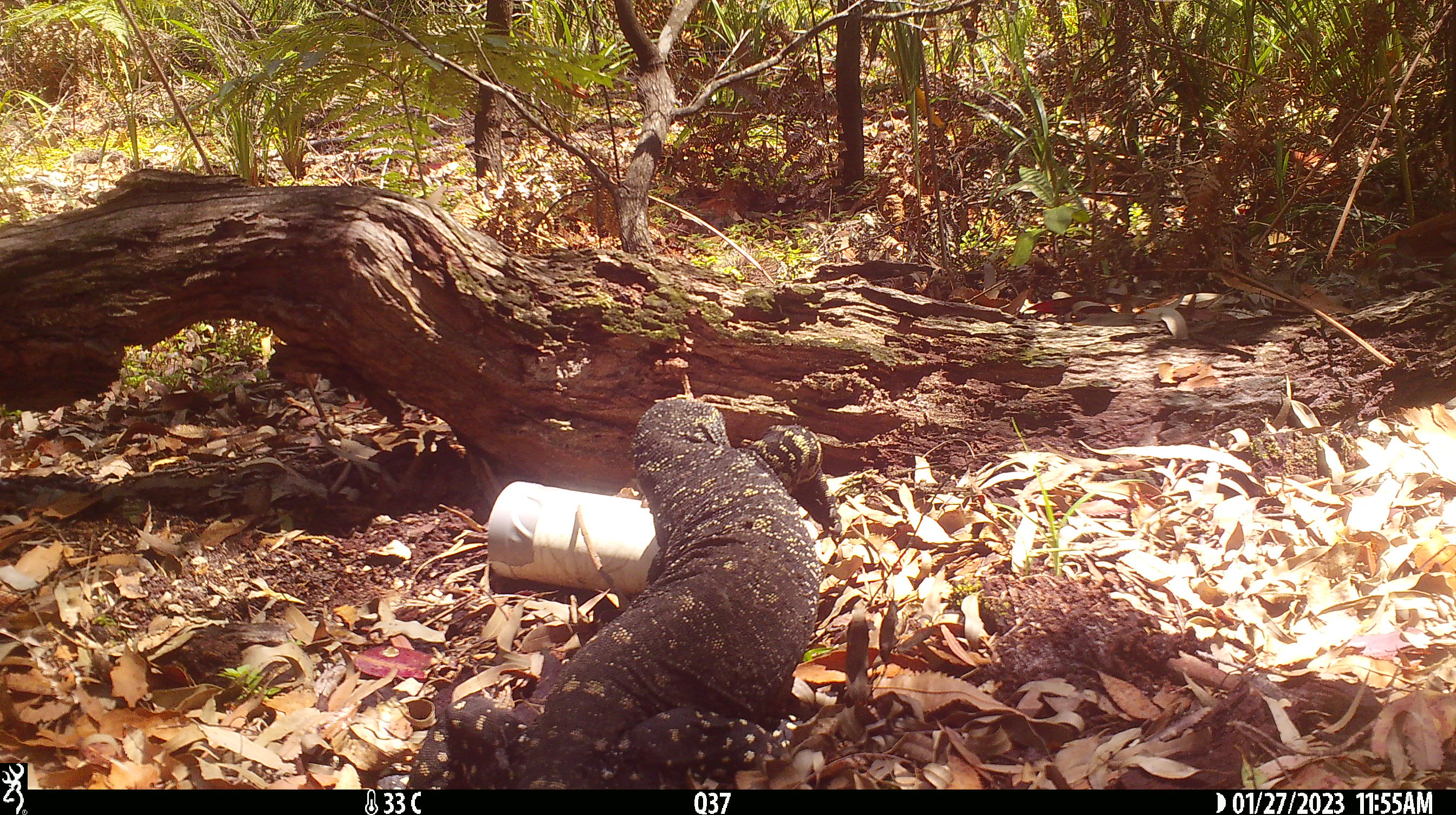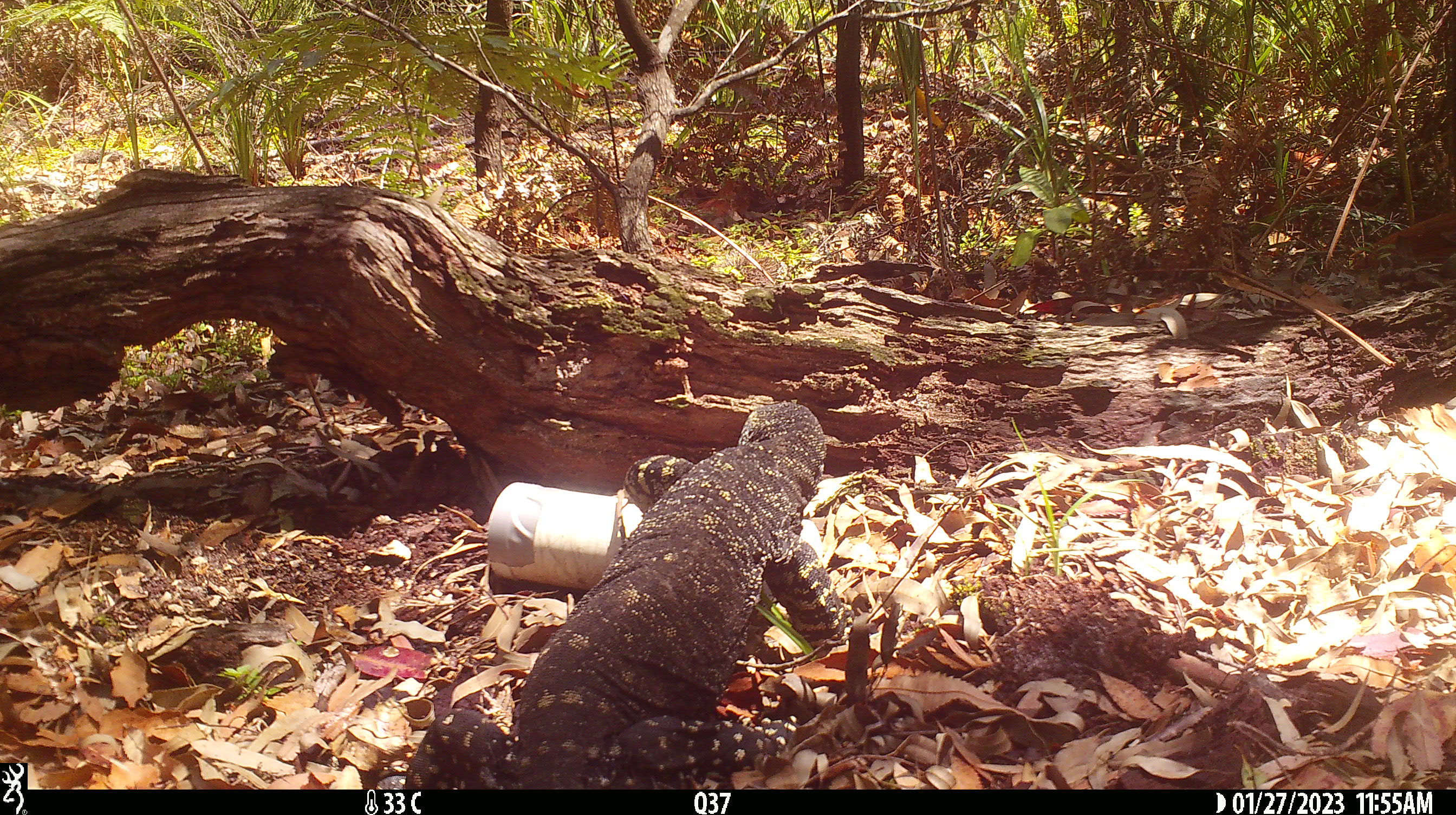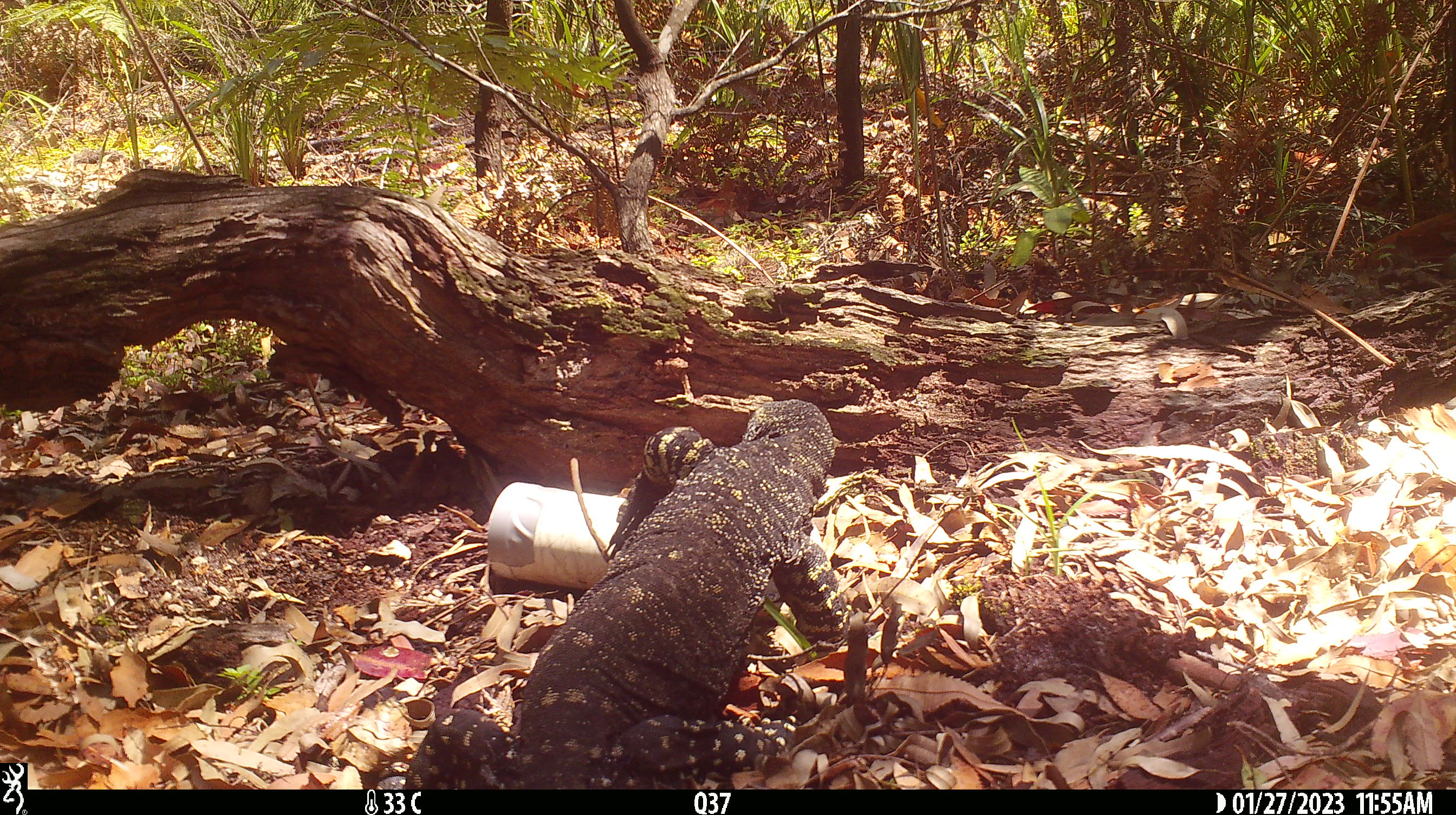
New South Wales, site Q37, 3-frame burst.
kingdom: Animalia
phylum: Chordata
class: Reptilia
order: Squamata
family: Varanidae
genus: Varanus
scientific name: Varanus varius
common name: lace monitor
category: goanna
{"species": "goanna (lace monitor) (Varanus varius)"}